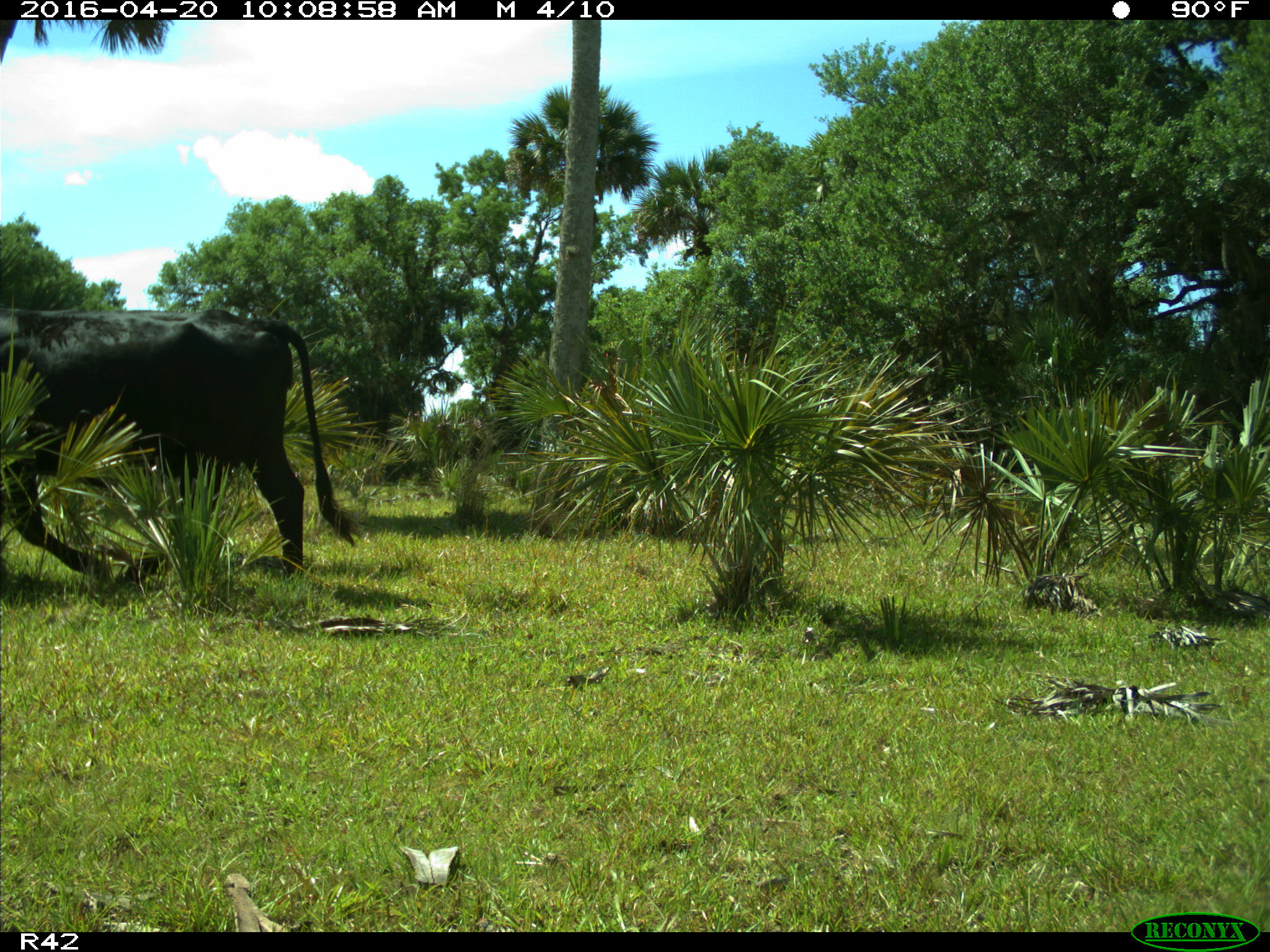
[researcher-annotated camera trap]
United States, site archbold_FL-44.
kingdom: Animalia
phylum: Chordata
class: Mammalia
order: Artiodactyla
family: Bovidae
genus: Bos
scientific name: Bos taurus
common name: domestic cow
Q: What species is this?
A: Bos taurus (domestic cow).